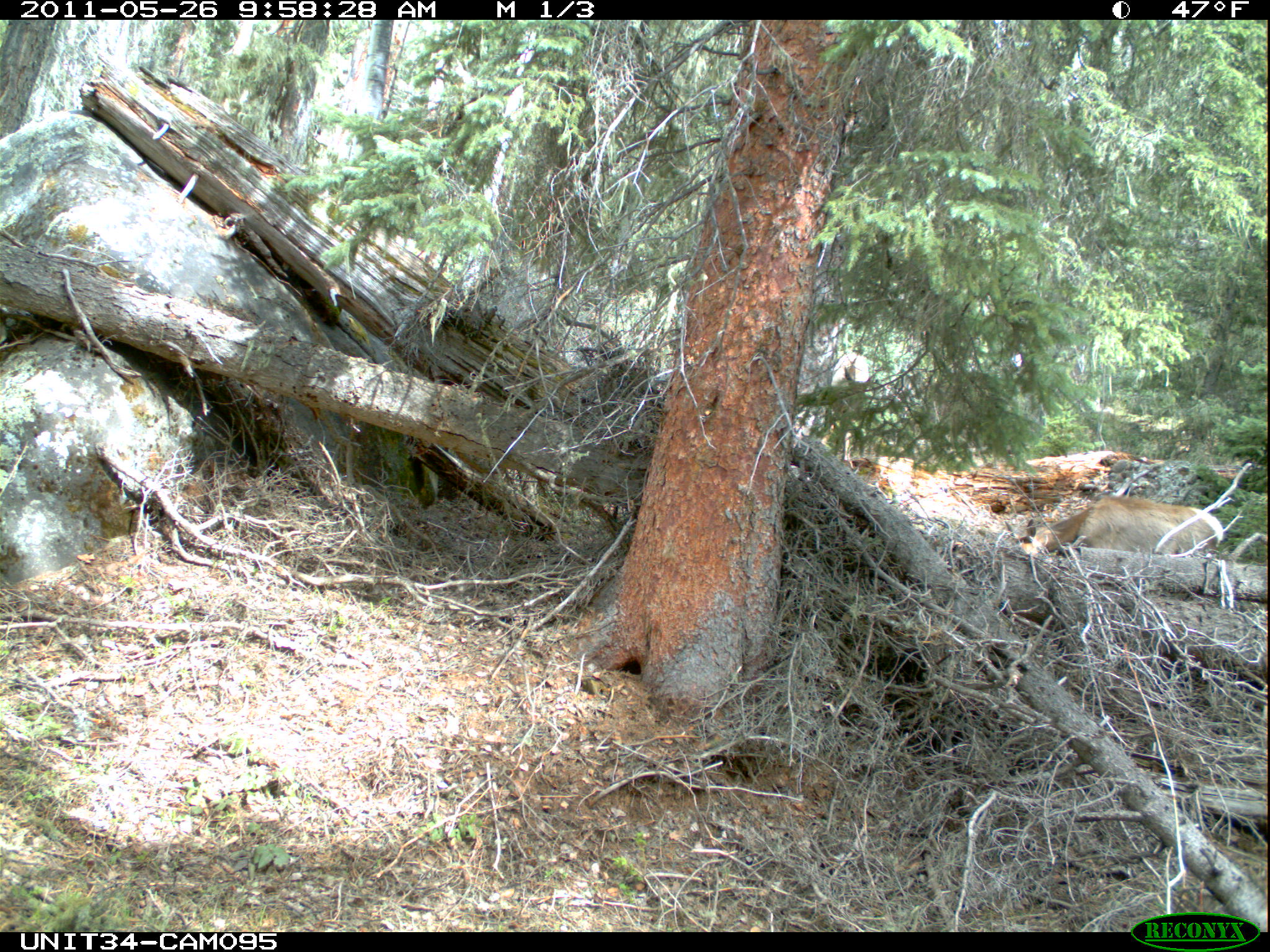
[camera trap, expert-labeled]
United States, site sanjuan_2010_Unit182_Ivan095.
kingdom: Animalia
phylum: Chordata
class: Mammalia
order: Artiodactyla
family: Cervidae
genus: Cervus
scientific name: Cervus elaphus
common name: red deer